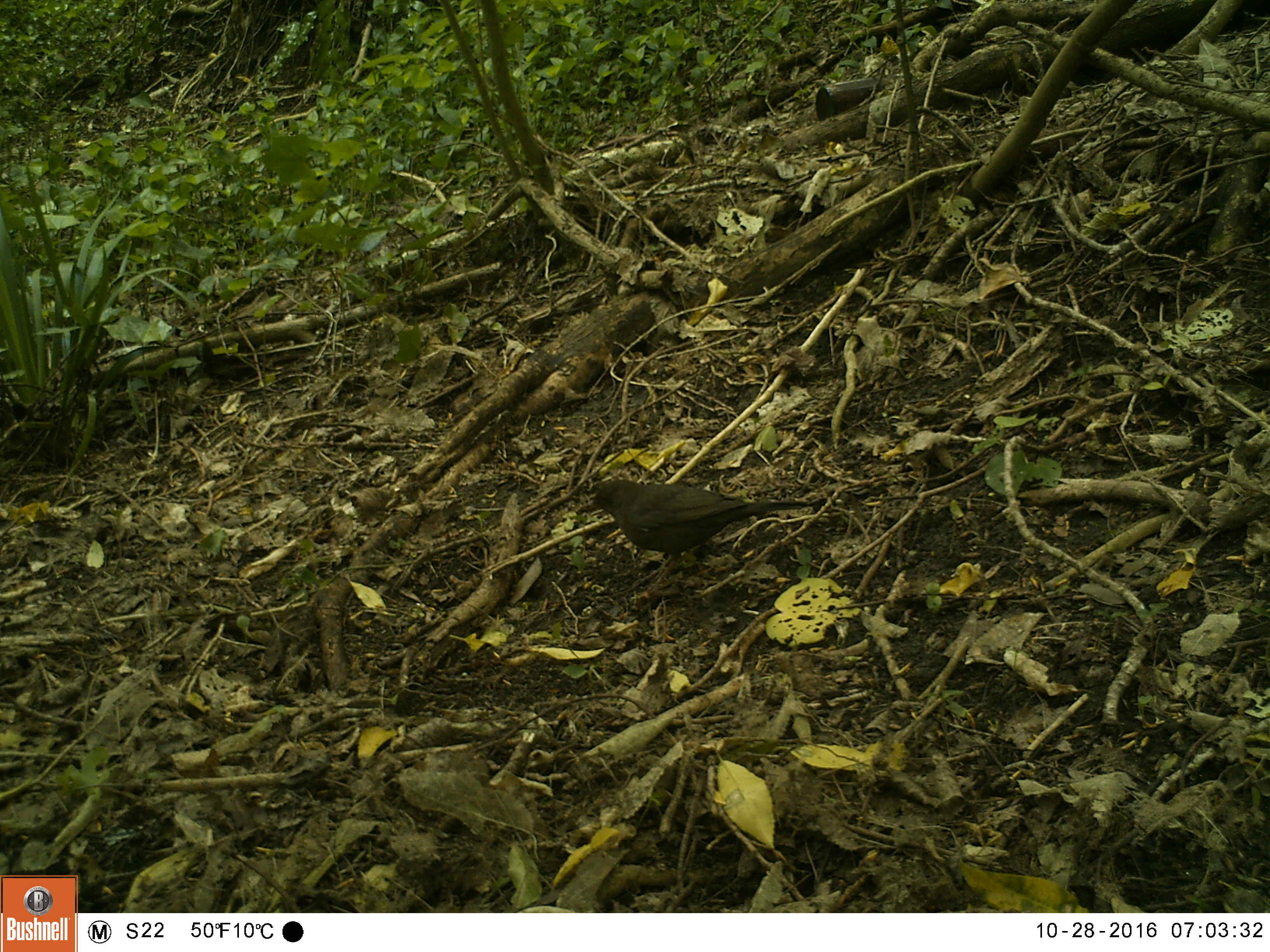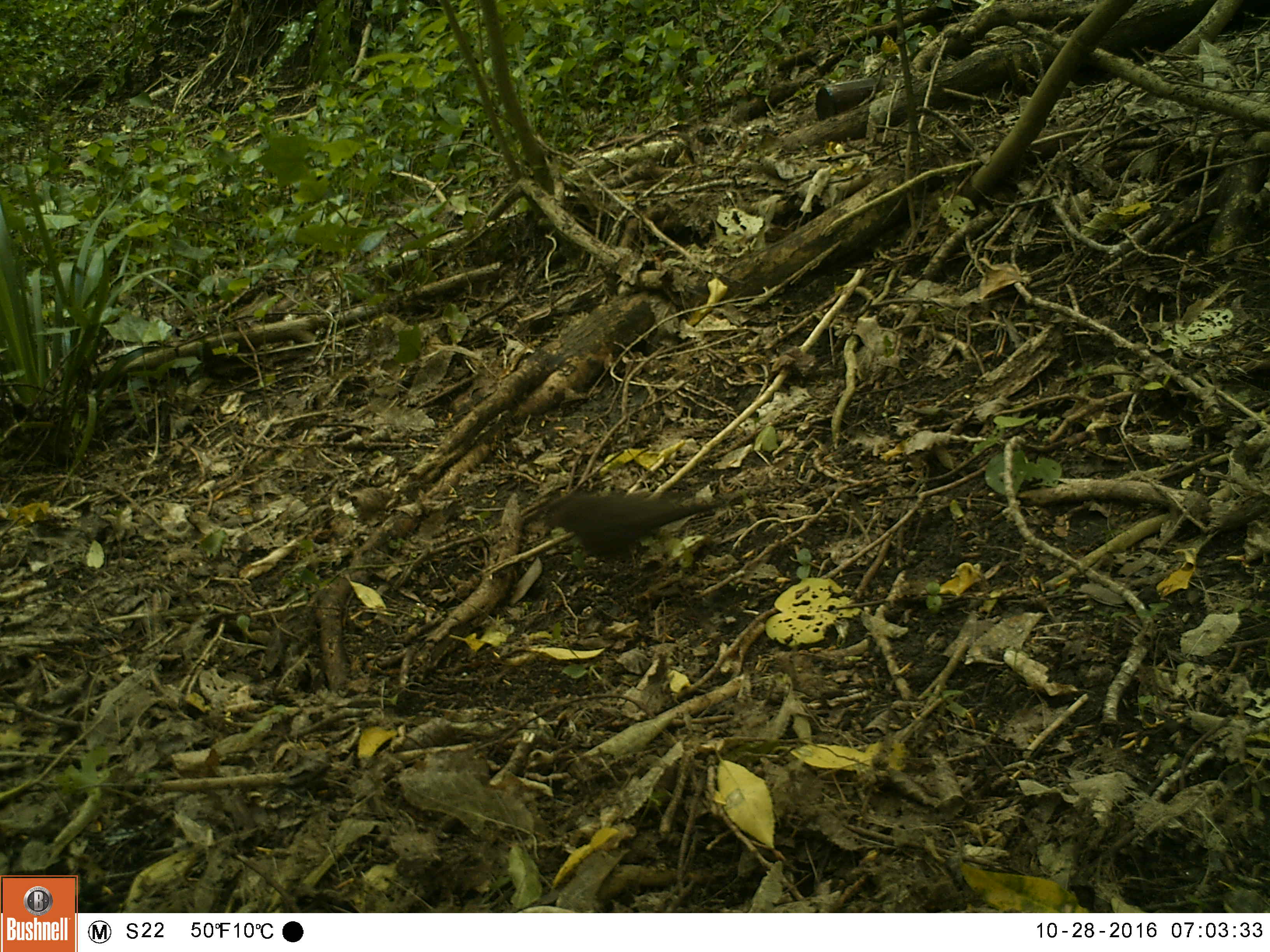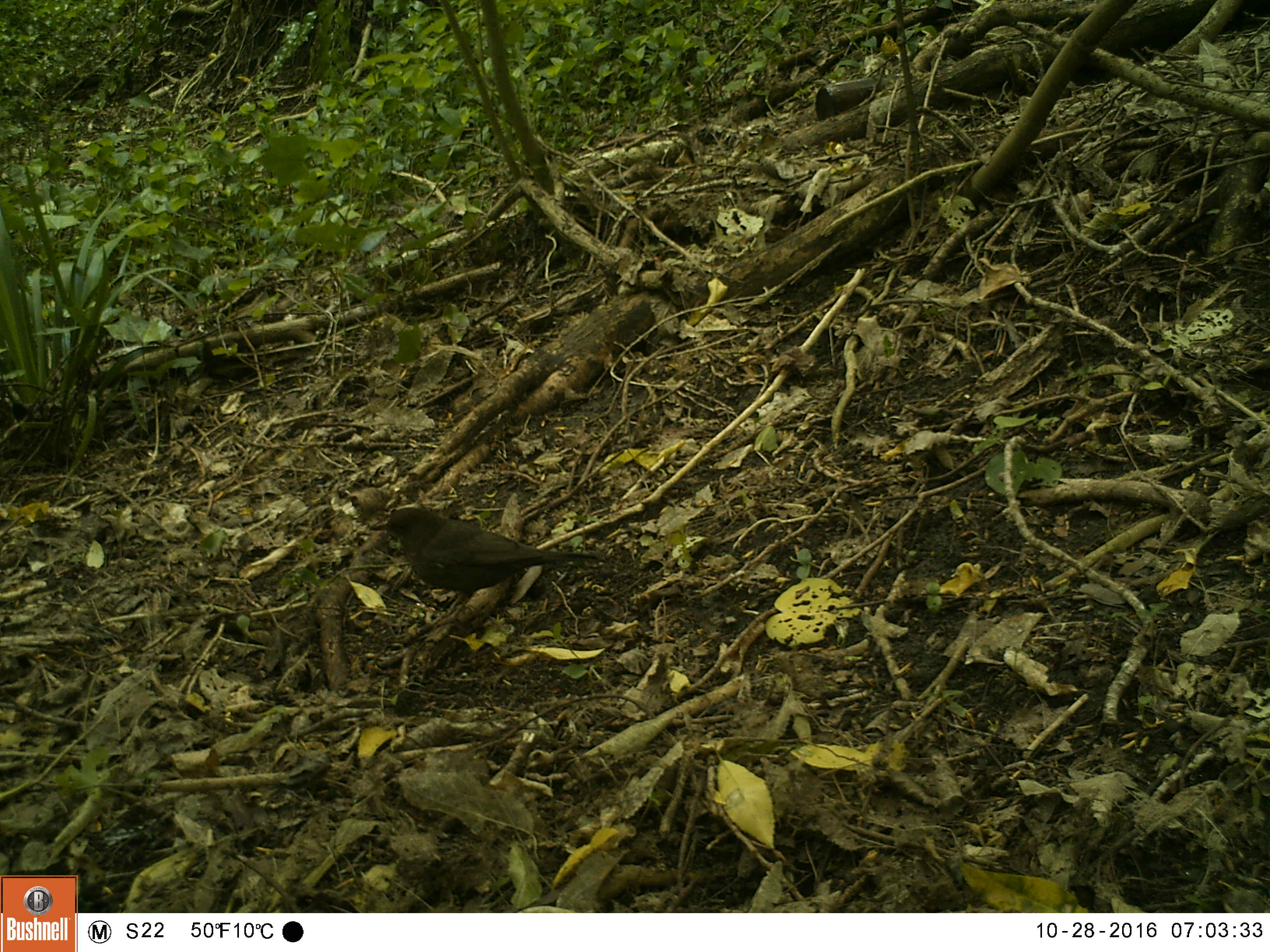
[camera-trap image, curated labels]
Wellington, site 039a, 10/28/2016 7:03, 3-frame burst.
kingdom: Animalia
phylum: Chordata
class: Aves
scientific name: Aves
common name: bird